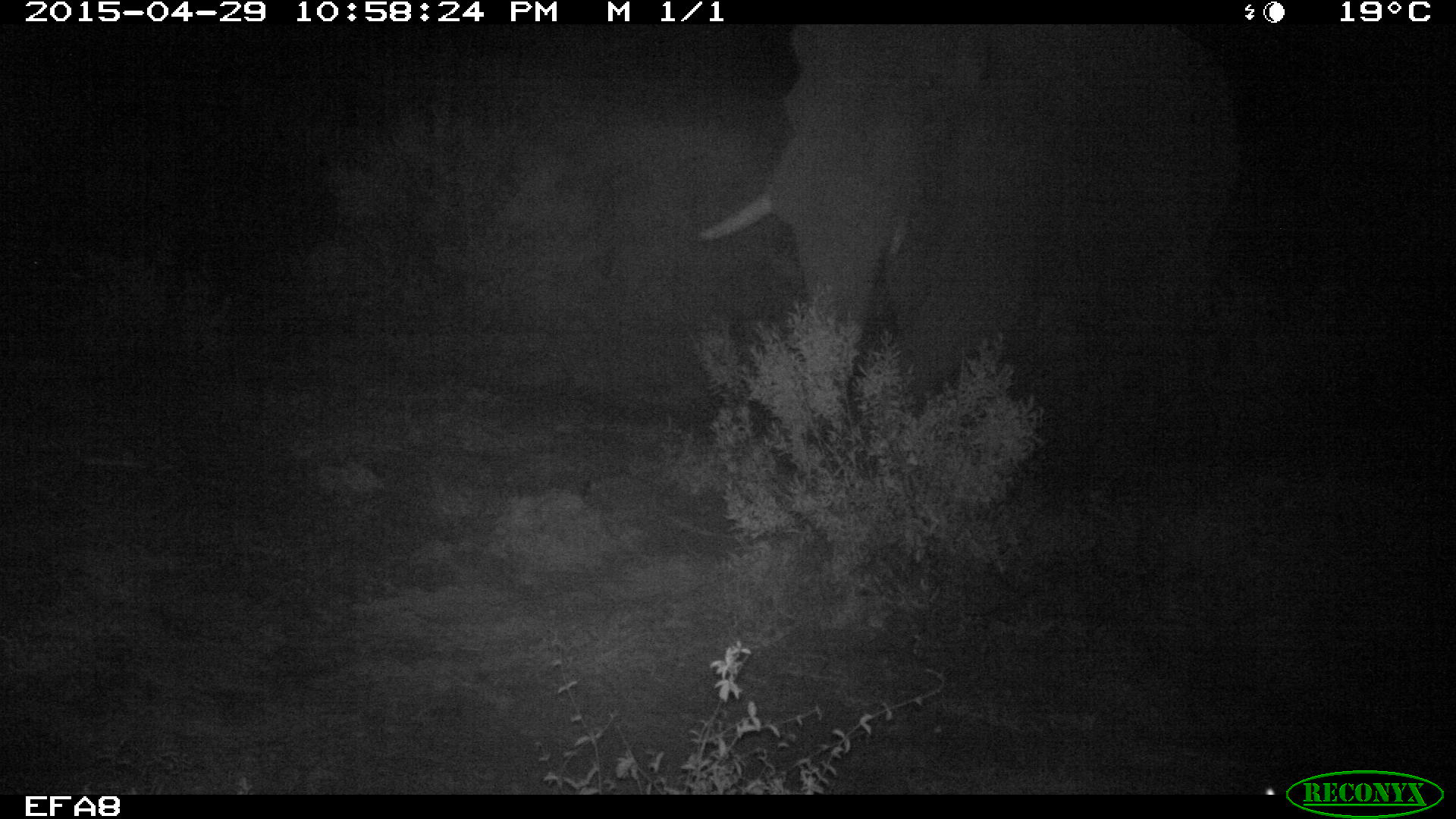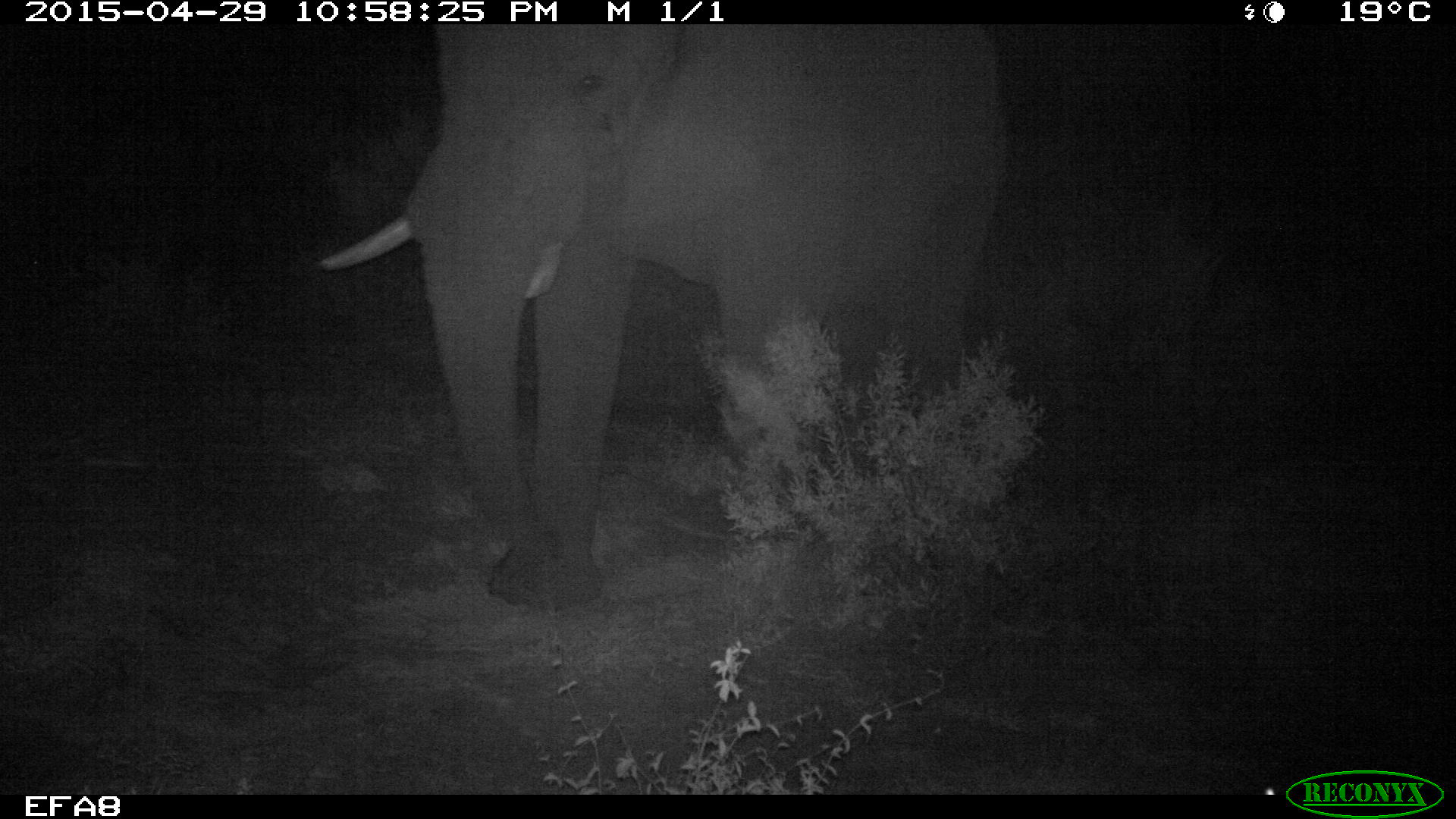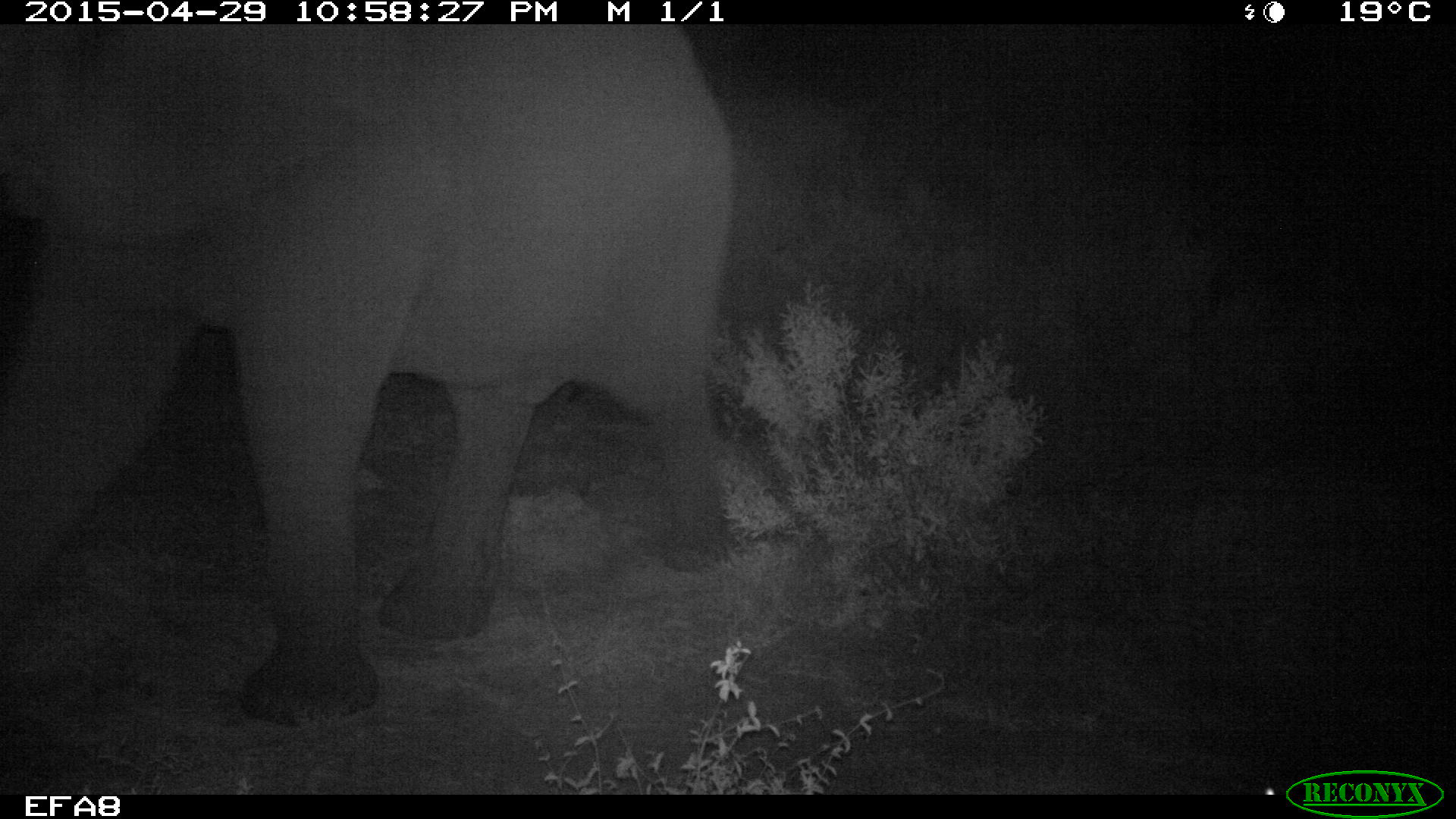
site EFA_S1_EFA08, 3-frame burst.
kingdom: Animalia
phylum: Chordata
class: Mammalia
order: Proboscidea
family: Elephantidae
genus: Loxodonta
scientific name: Loxodonta africana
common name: african bush elephant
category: elephant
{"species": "elephant (african bush elephant) (Loxodonta africana)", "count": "1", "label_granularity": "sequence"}